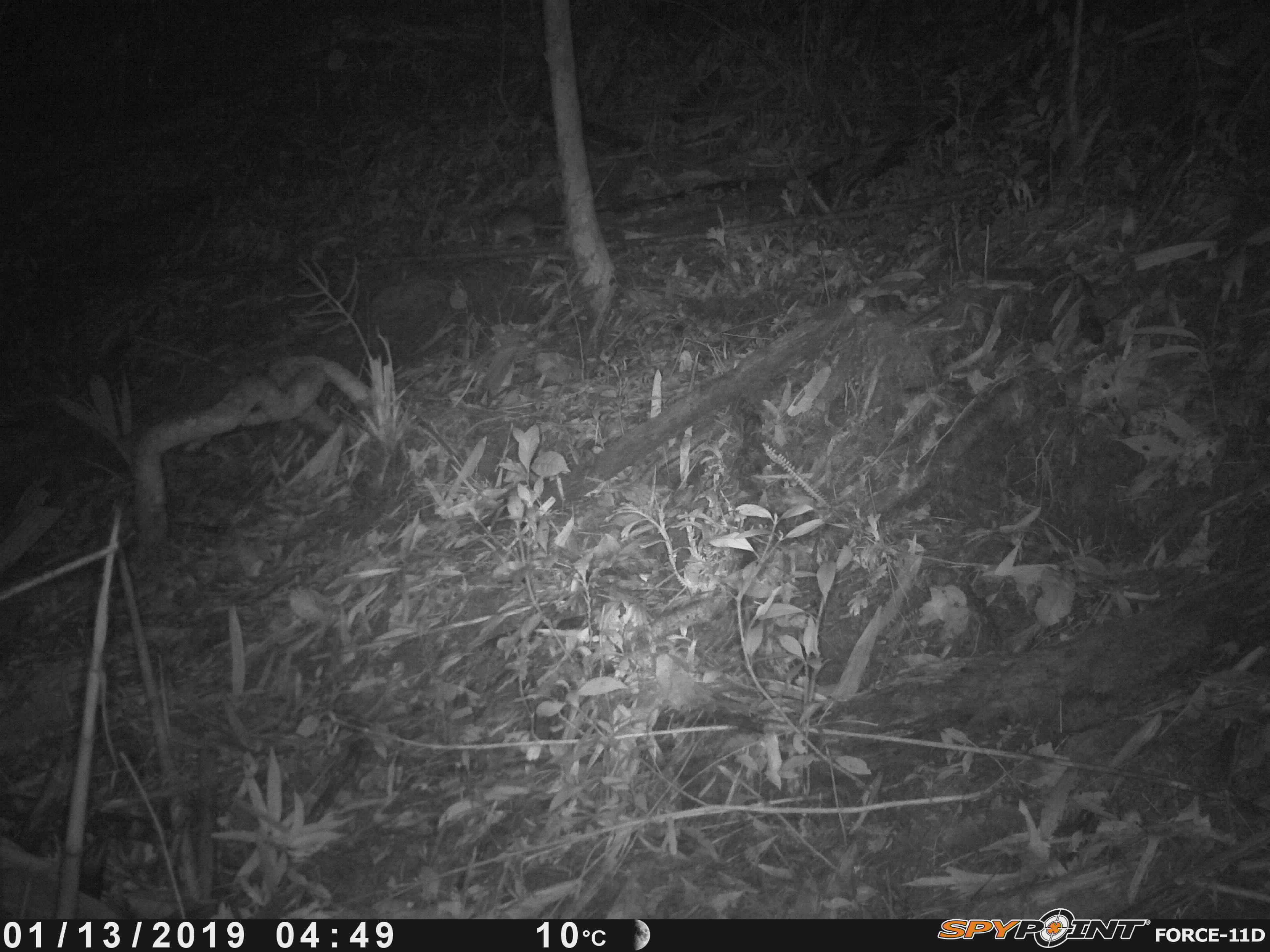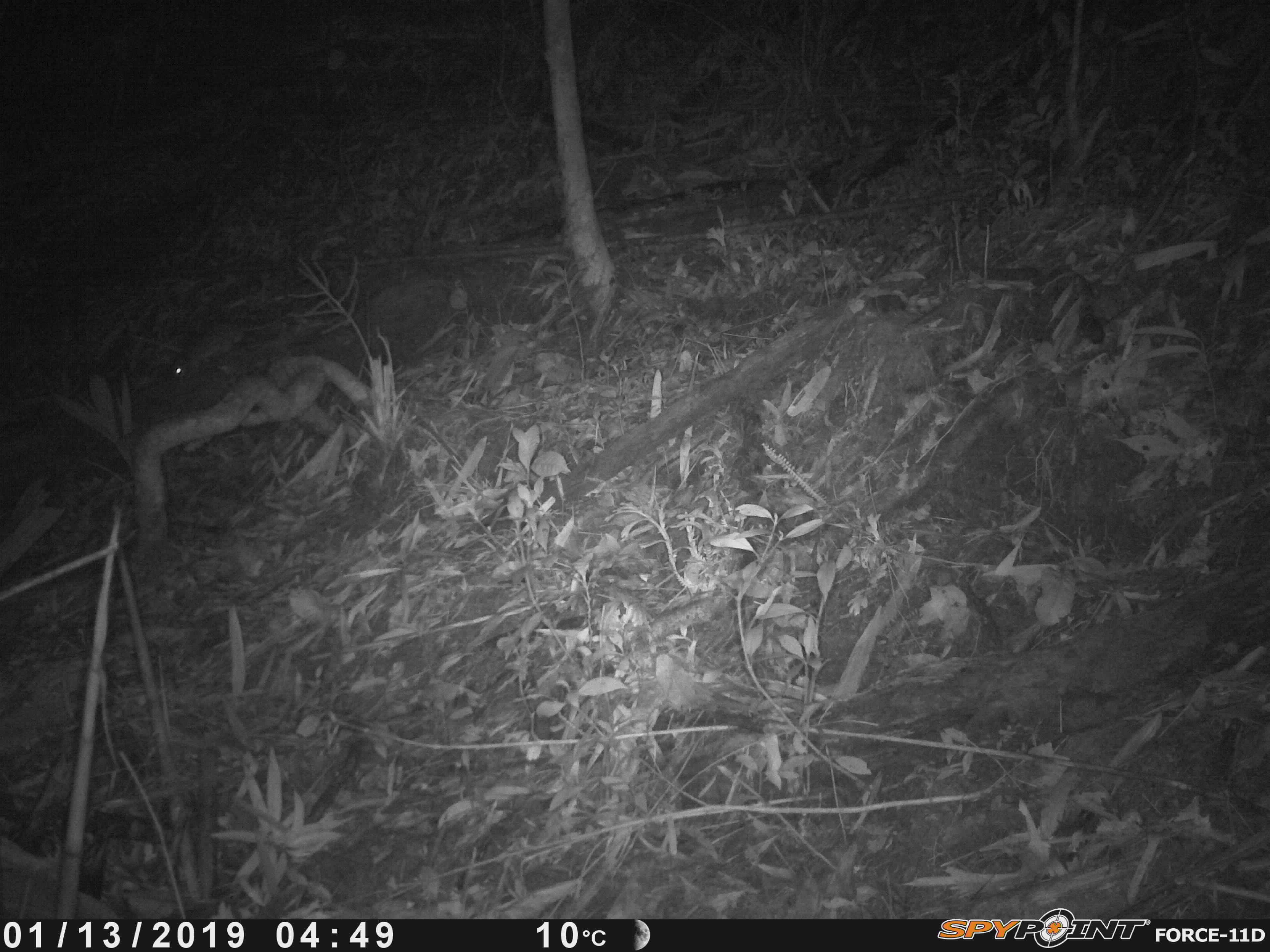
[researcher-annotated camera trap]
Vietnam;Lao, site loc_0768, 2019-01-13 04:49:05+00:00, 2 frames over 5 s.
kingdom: Animalia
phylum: Chordata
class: Mammalia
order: Rodentia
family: Muridae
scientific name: Muridae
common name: old-world mice and rats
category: unidentified murid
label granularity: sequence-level